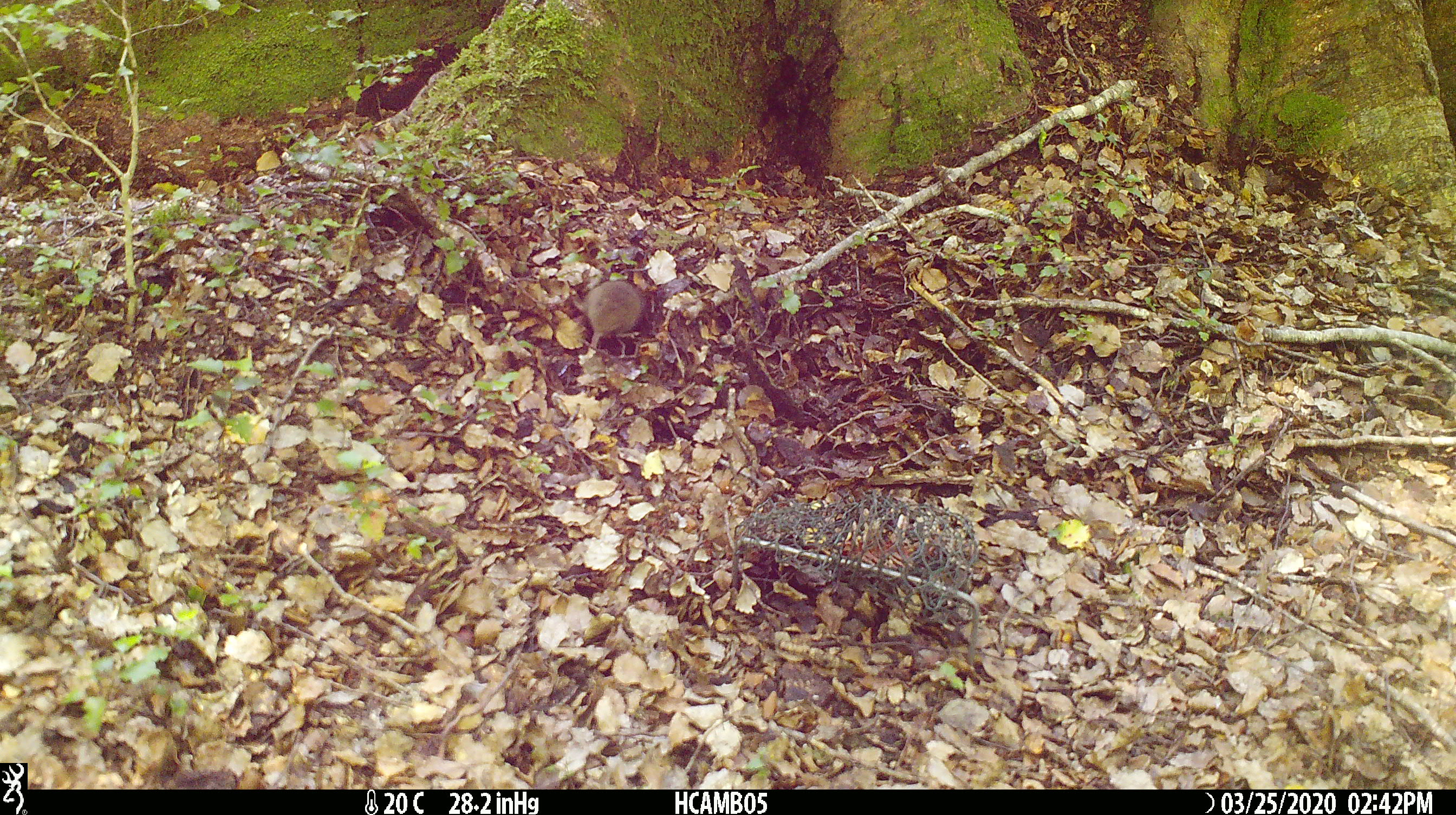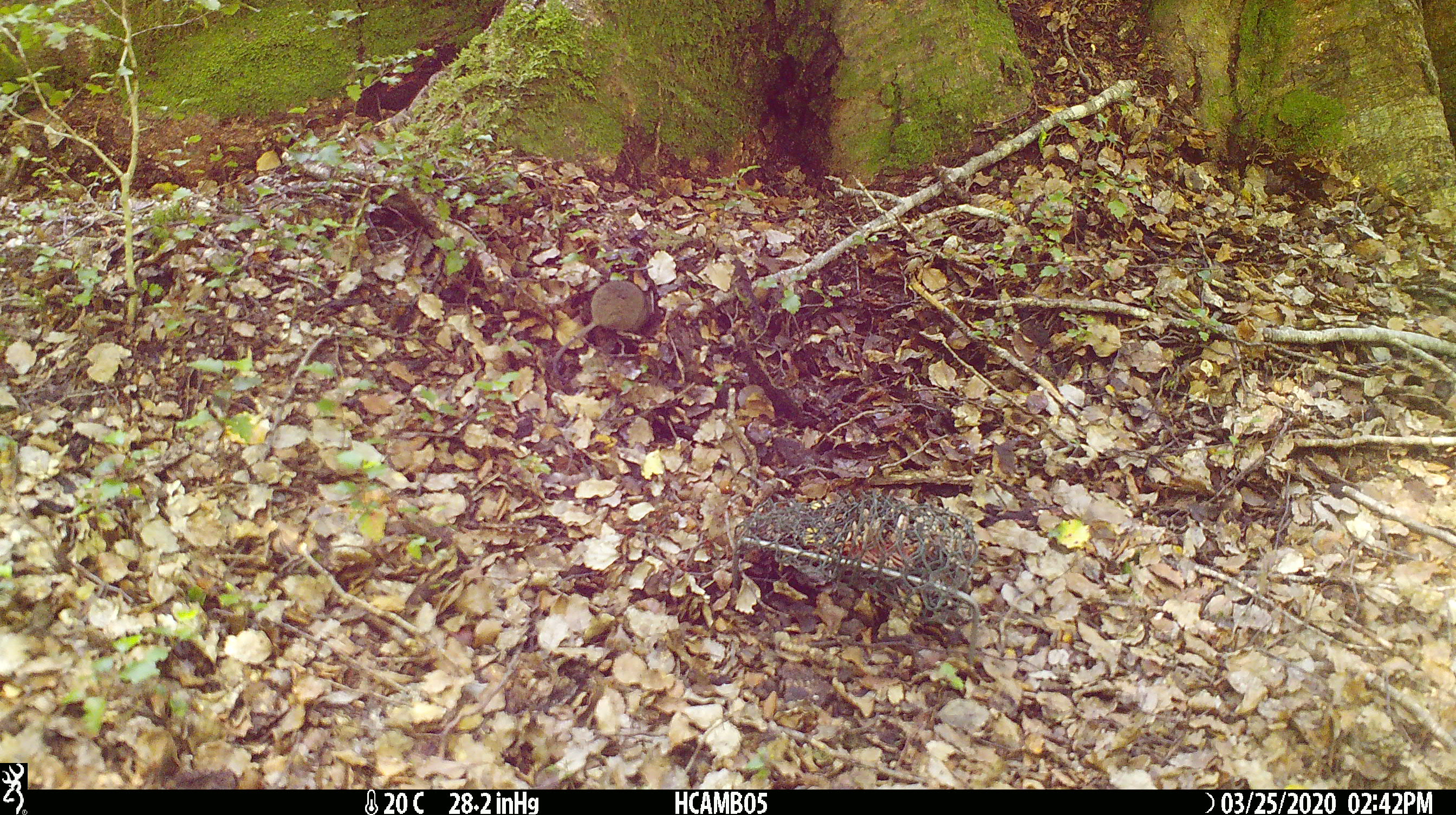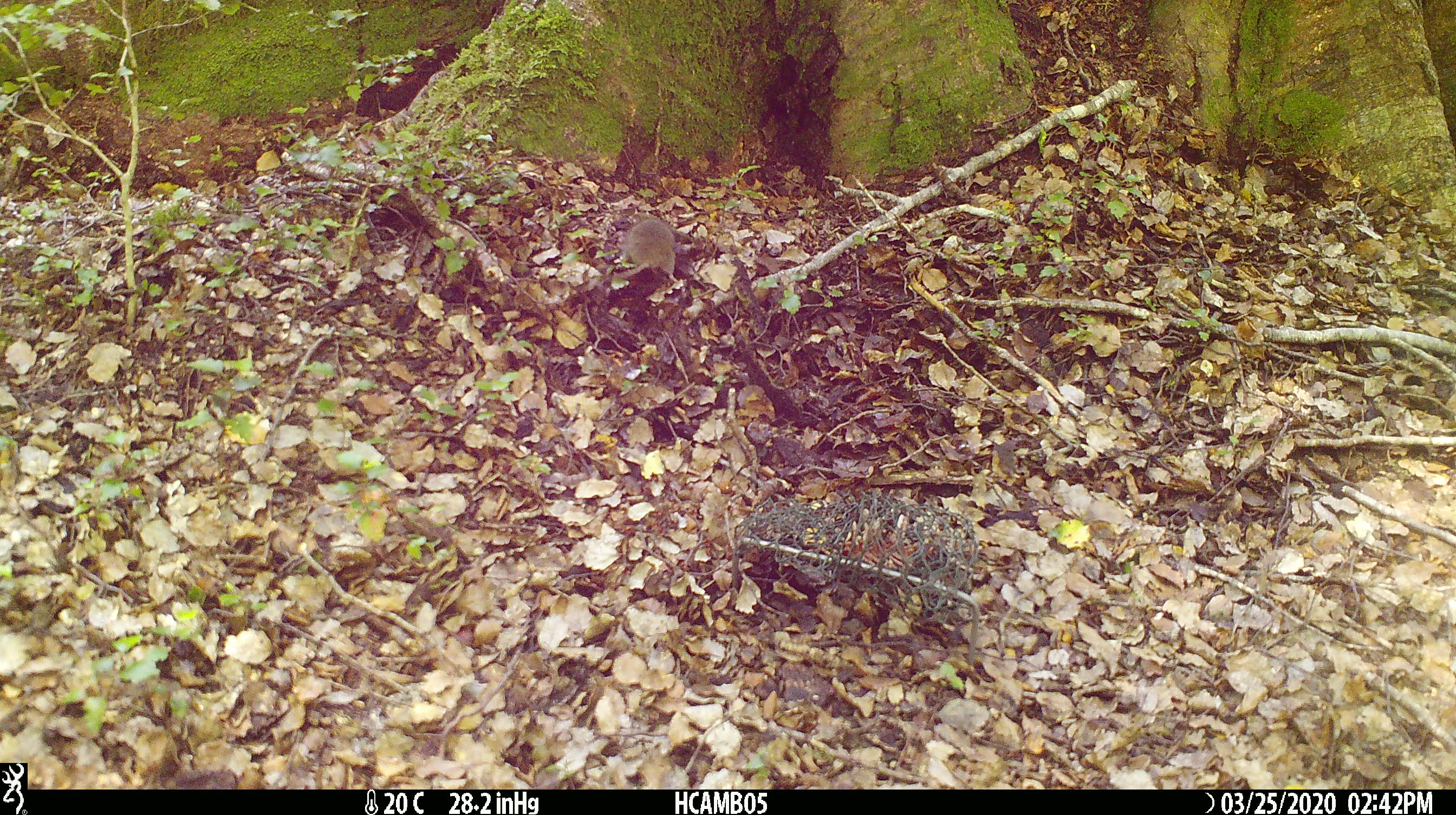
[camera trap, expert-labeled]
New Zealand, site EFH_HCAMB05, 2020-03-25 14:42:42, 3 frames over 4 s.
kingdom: Animalia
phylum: Chordata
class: Mammalia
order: Rodentia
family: Muridae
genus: Mus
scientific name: Mus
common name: mouse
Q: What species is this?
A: Mouse (Mus).